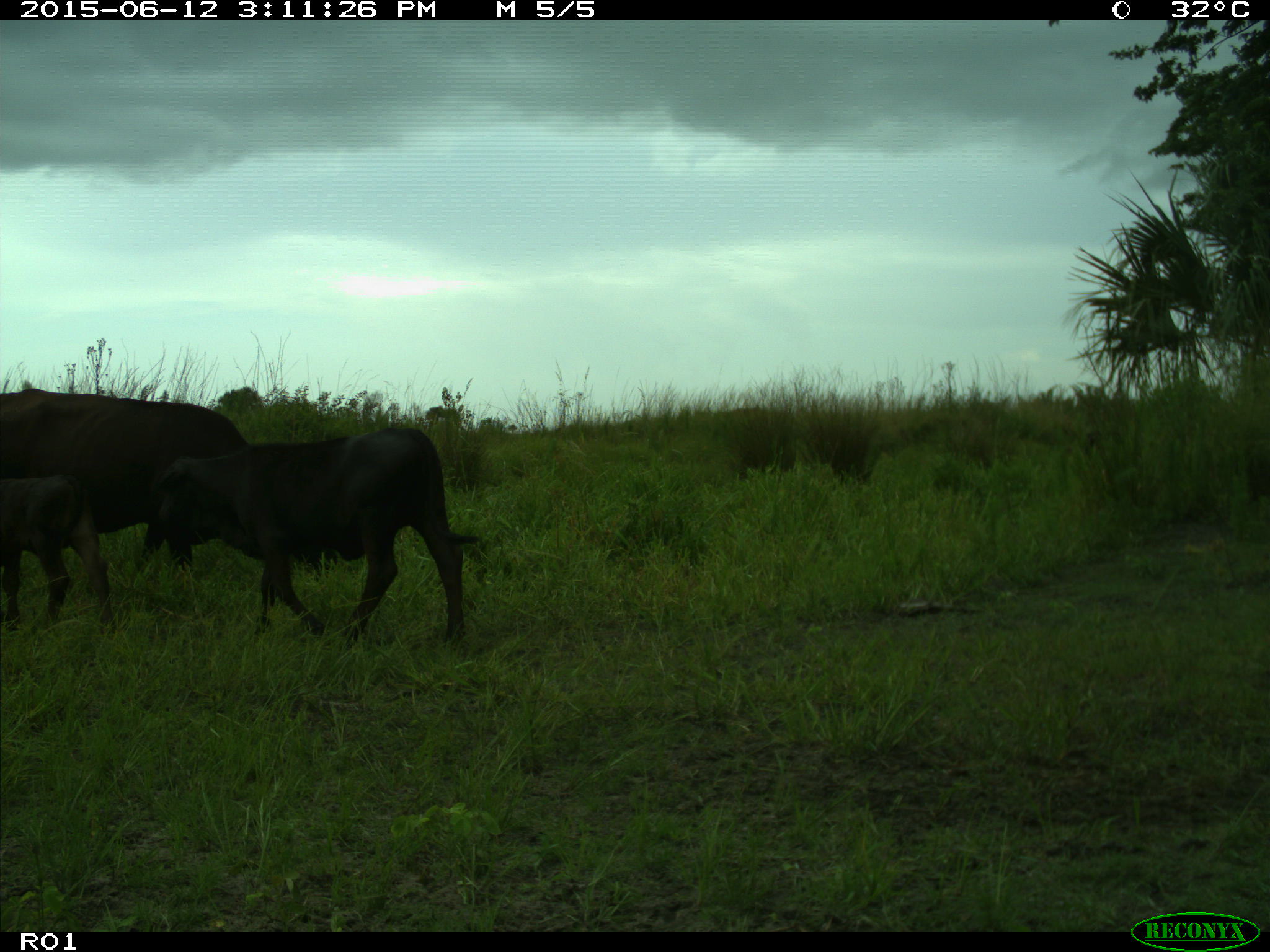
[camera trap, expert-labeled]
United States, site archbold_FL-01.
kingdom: Animalia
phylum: Chordata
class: Mammalia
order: Artiodactyla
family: Bovidae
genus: Bos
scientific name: Bos taurus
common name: domestic cow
Bos taurus (domestic cow).